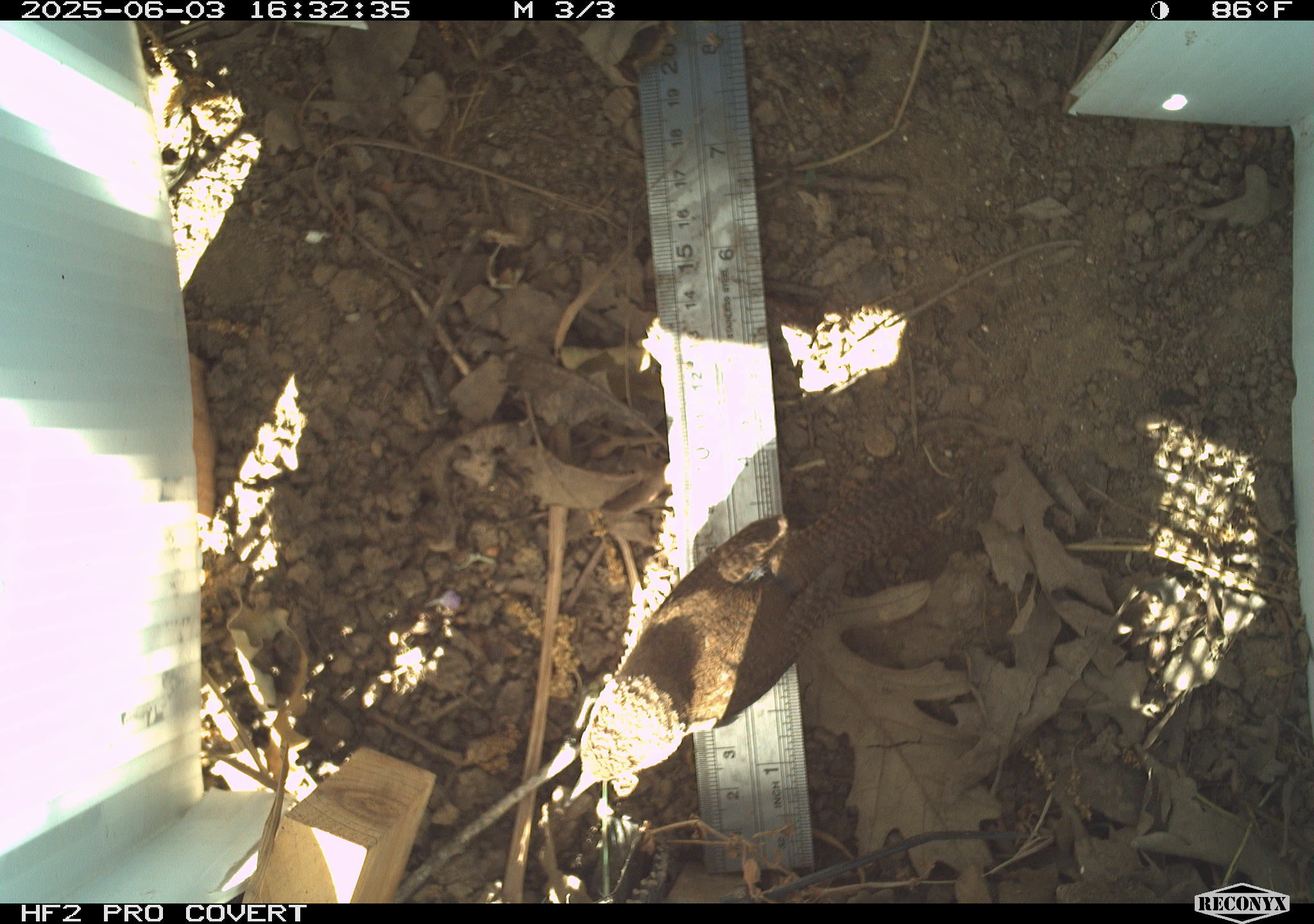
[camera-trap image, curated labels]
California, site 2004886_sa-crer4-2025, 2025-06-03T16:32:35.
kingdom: Animalia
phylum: Chordata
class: Aves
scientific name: Aves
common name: bird